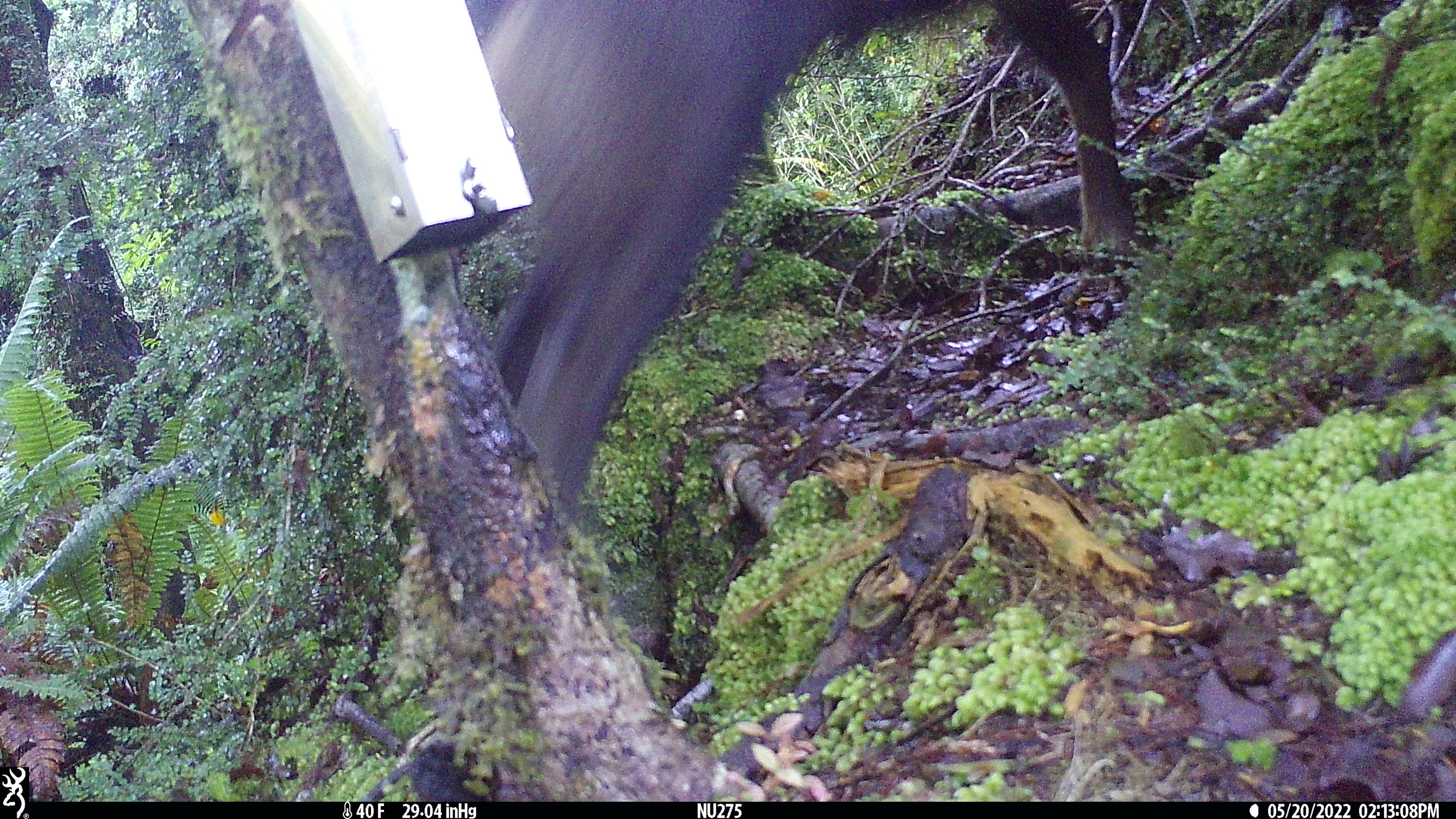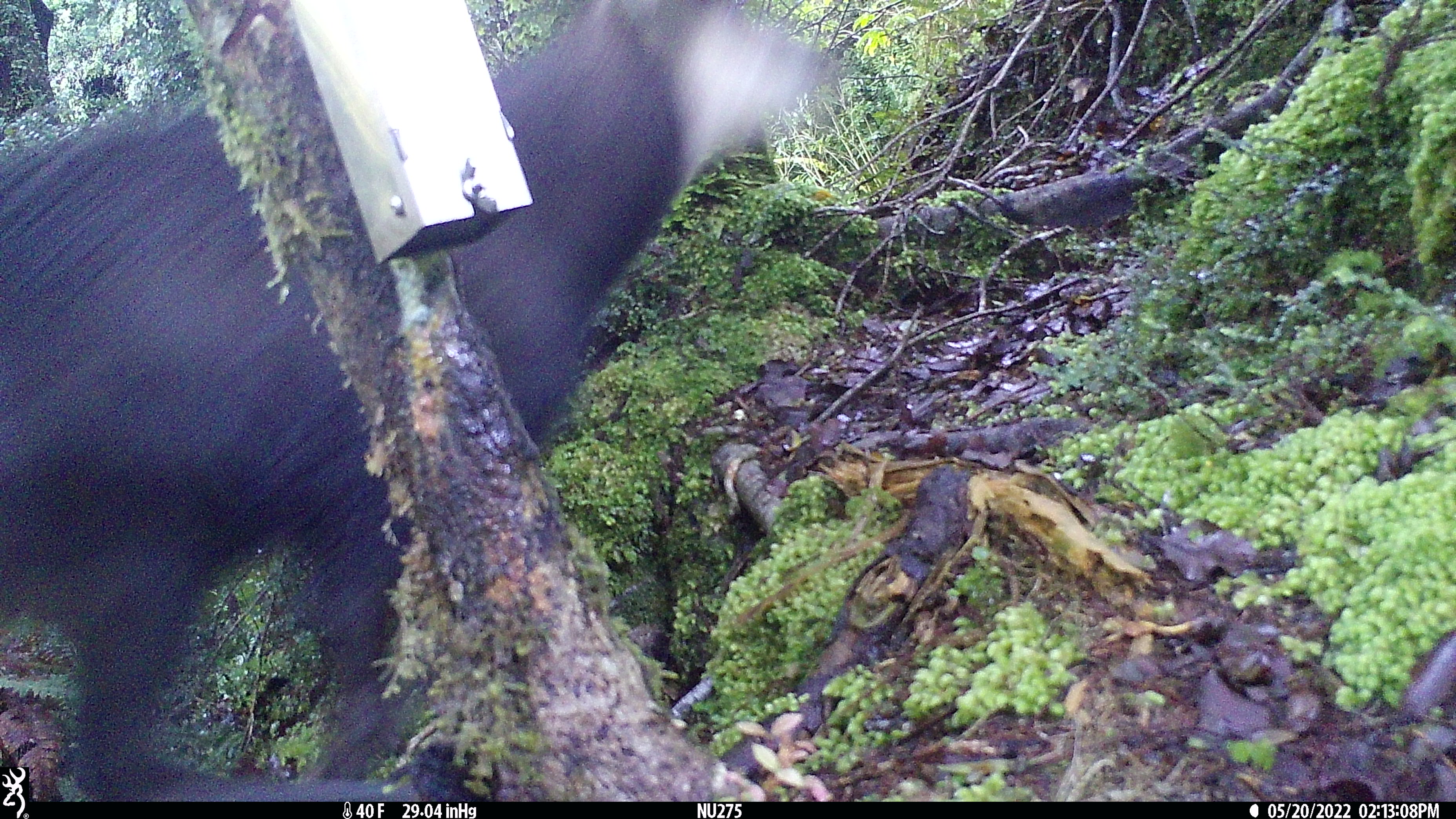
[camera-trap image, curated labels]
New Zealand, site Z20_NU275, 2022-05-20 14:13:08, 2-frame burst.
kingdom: Animalia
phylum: Chordata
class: Mammalia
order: Artiodactyla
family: Bovidae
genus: Rupicapra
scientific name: Rupicapra rupicapra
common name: alpine chamois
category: chamois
Chamois (alpine chamois) (Rupicapra rupicapra).